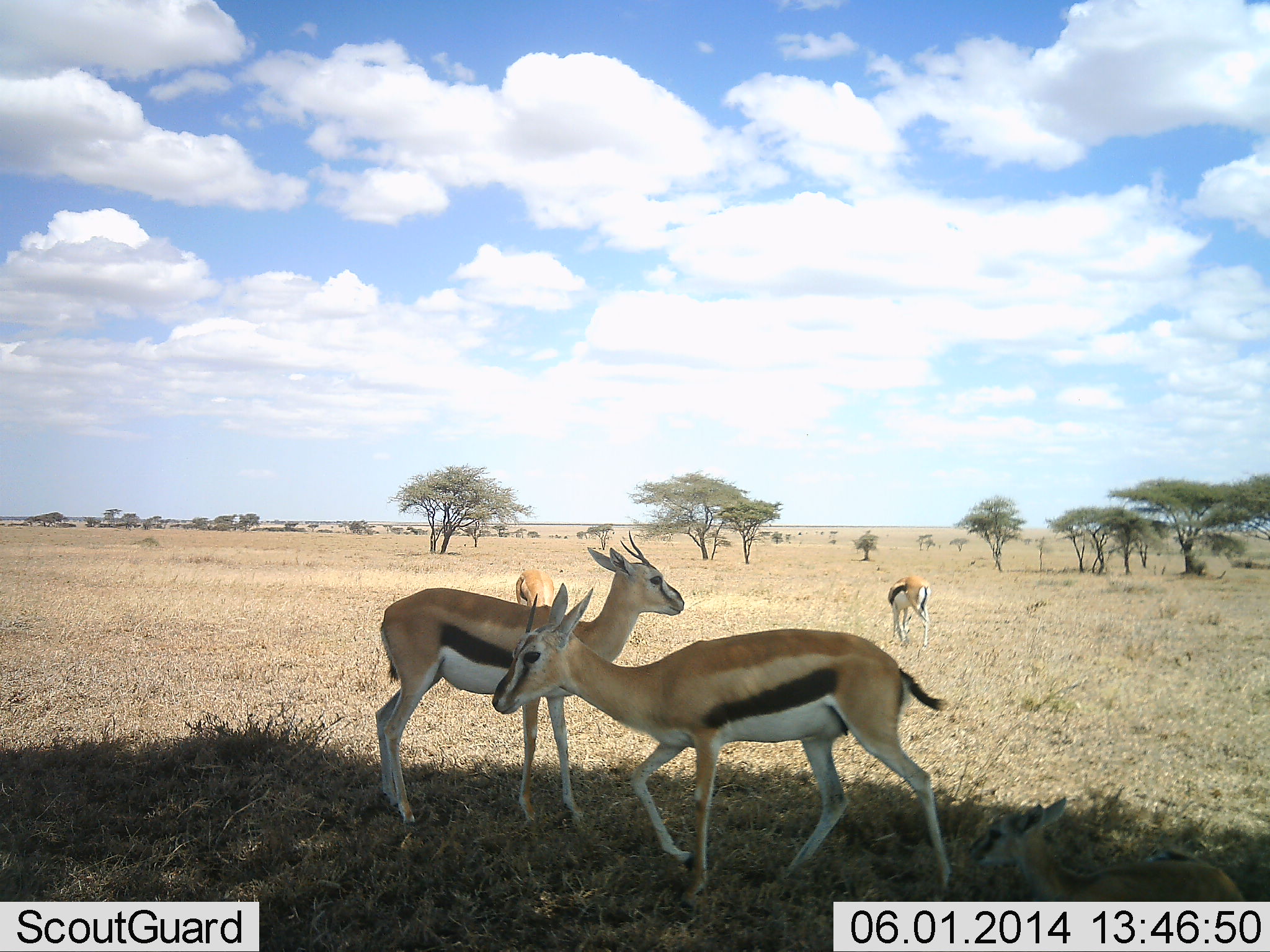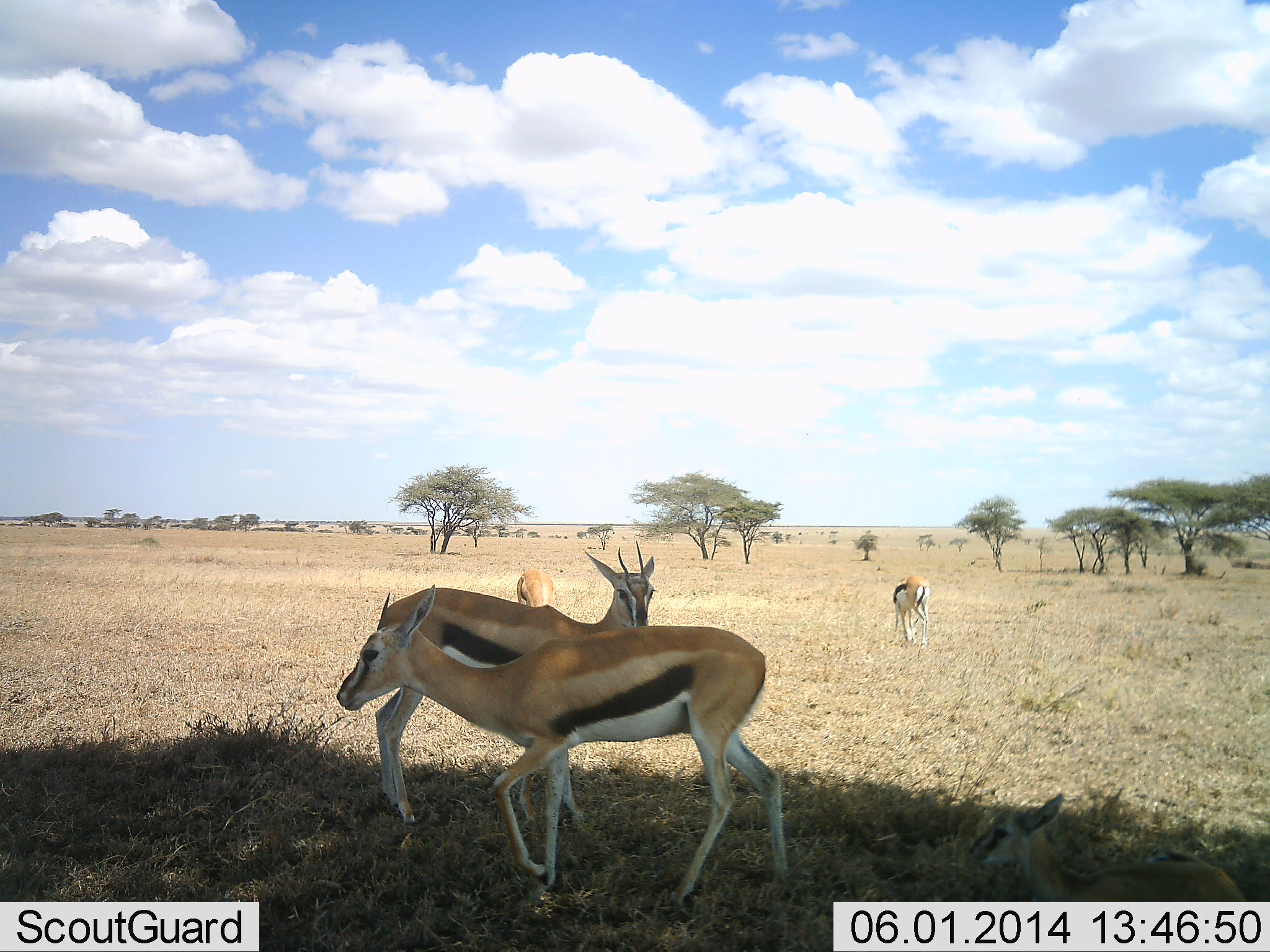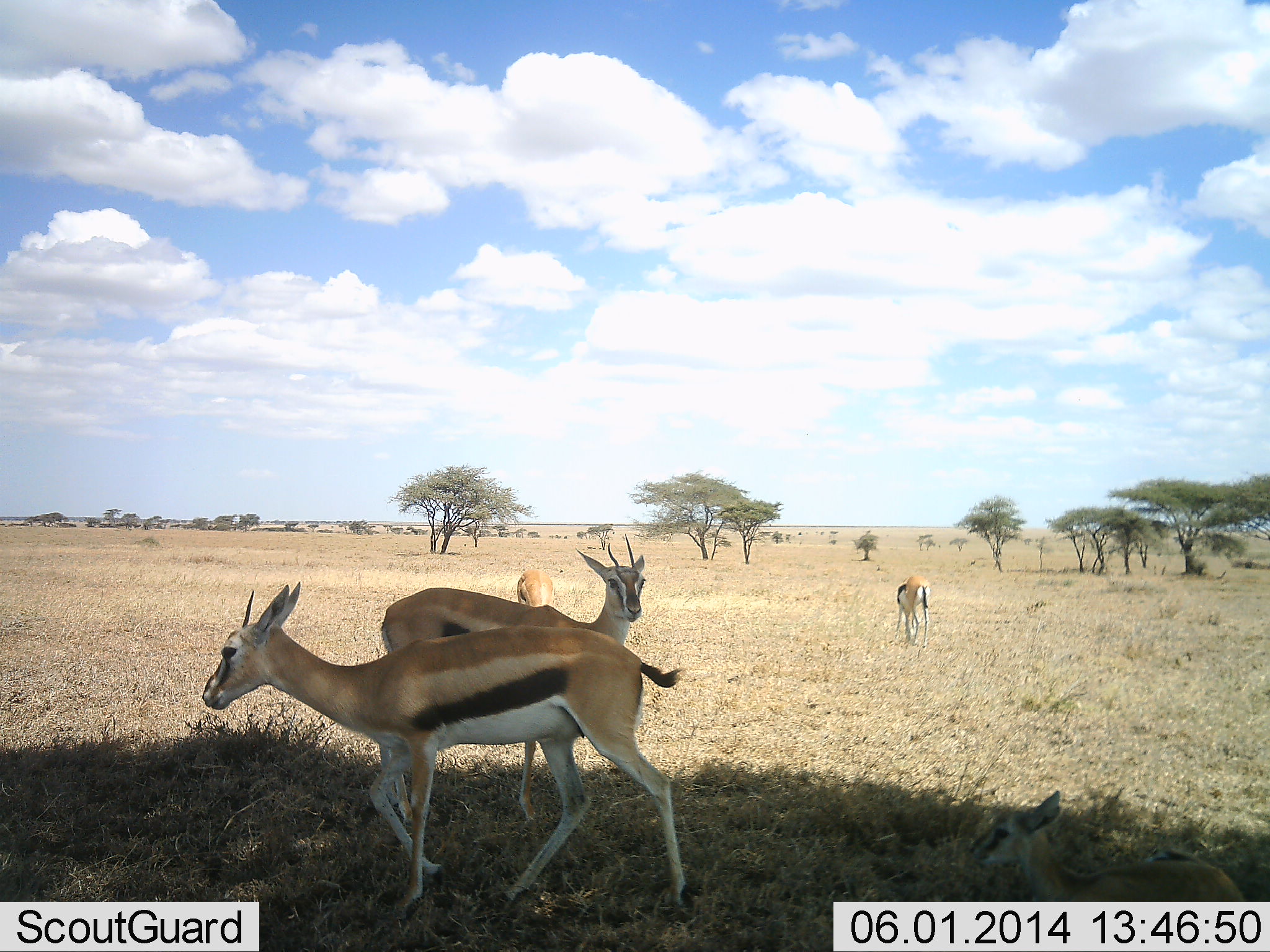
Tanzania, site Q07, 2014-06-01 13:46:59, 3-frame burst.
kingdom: Animalia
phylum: Chordata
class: Mammalia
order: Artiodactyla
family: Bovidae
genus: Eudorcas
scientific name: Eudorcas thomsonii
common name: thomson's gazelle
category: gazellethomsons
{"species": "gazellethomsons (thomson's gazelle) (Eudorcas thomsonii)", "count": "4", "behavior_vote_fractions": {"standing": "80%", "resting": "20%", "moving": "70%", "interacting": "10%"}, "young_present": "10%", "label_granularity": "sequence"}